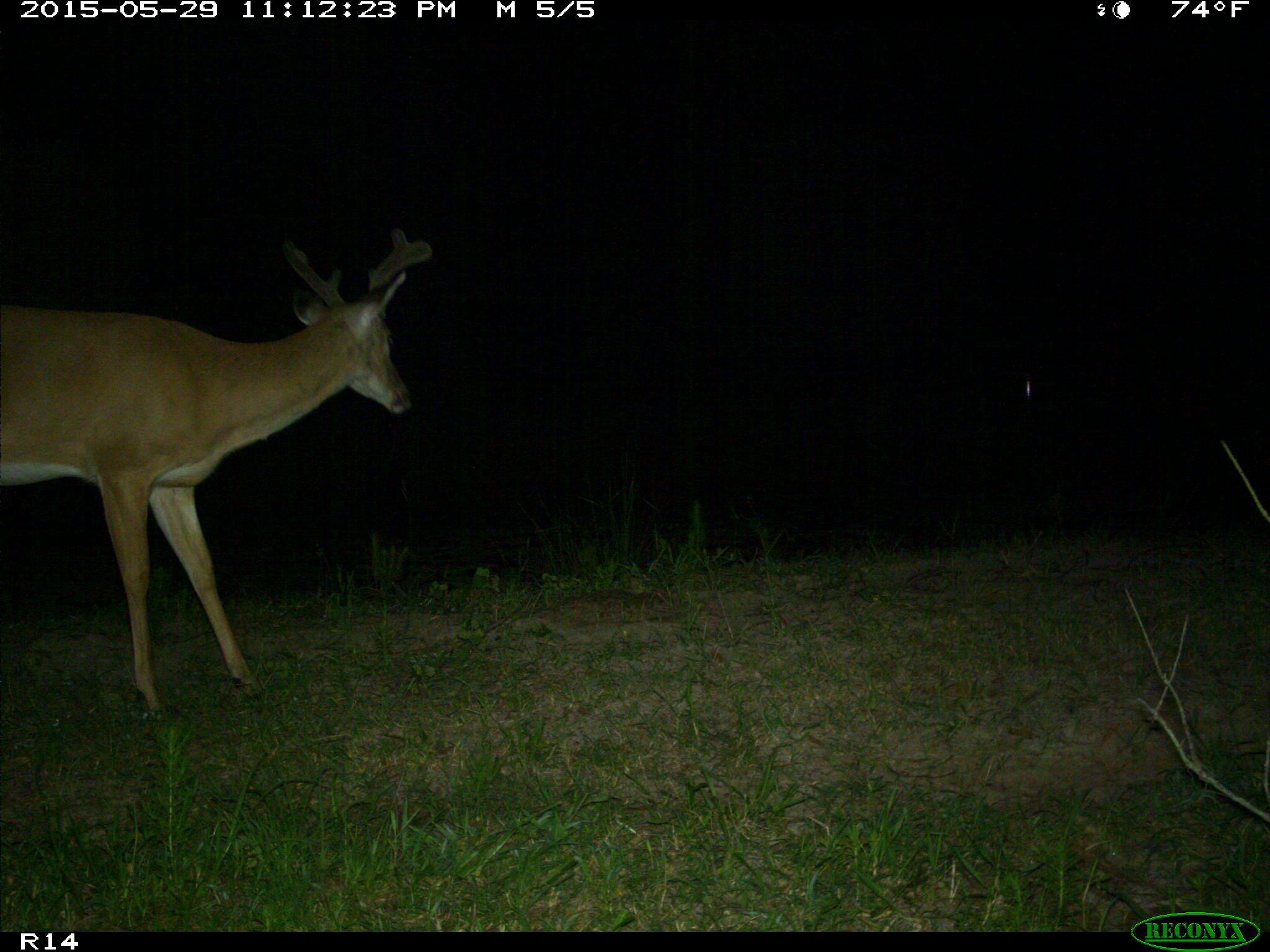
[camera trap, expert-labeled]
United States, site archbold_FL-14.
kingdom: Animalia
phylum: Chordata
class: Mammalia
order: Artiodactyla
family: Cervidae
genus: Odocoileus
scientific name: Odocoileus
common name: deer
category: unidentified deer